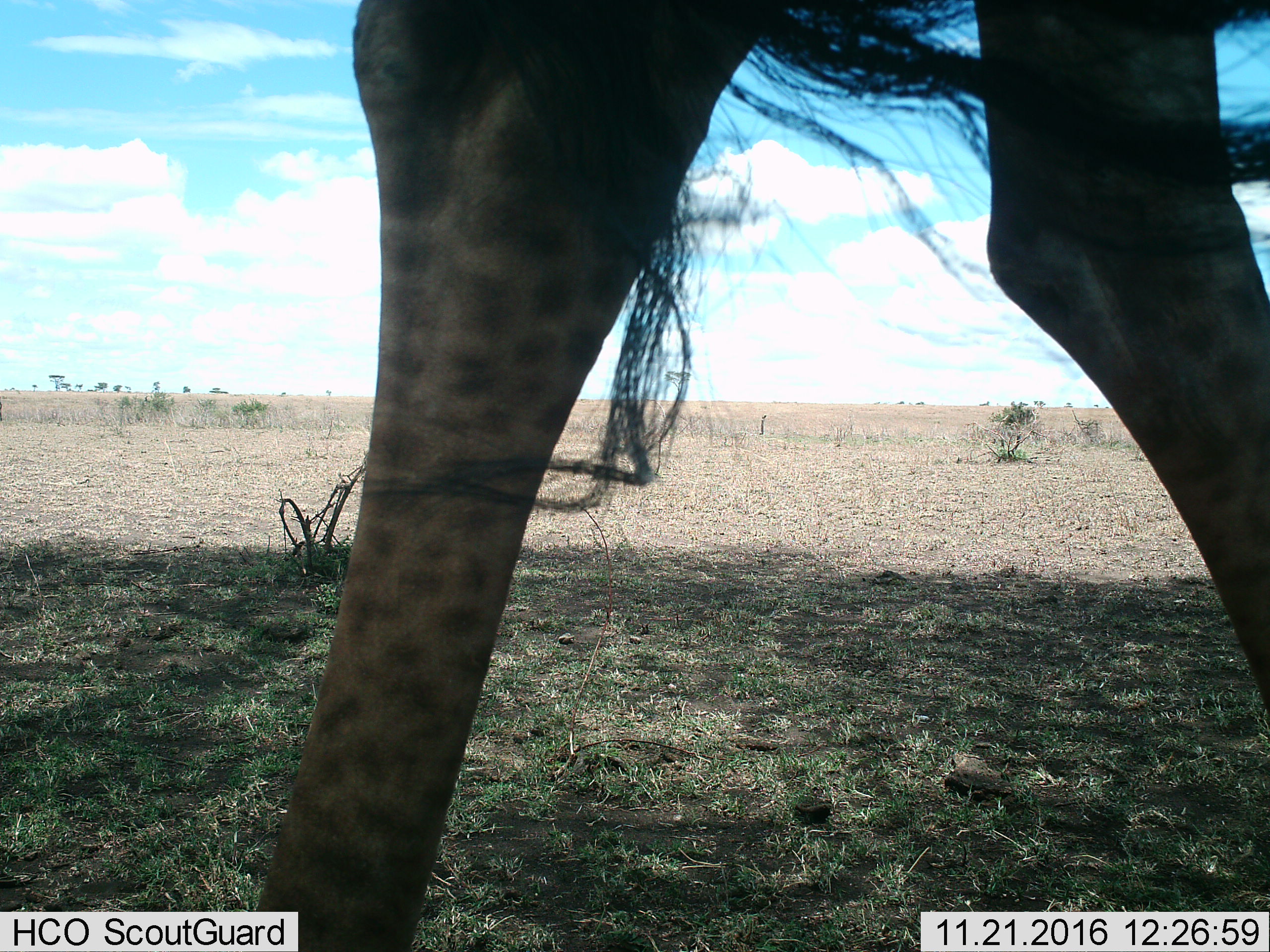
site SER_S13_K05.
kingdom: Animalia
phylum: Chordata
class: Mammalia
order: Artiodactyla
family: Giraffidae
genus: Giraffa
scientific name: Giraffa camelopardalis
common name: giraffe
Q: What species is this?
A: Giraffe (Giraffa camelopardalis).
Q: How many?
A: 1.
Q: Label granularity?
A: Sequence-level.